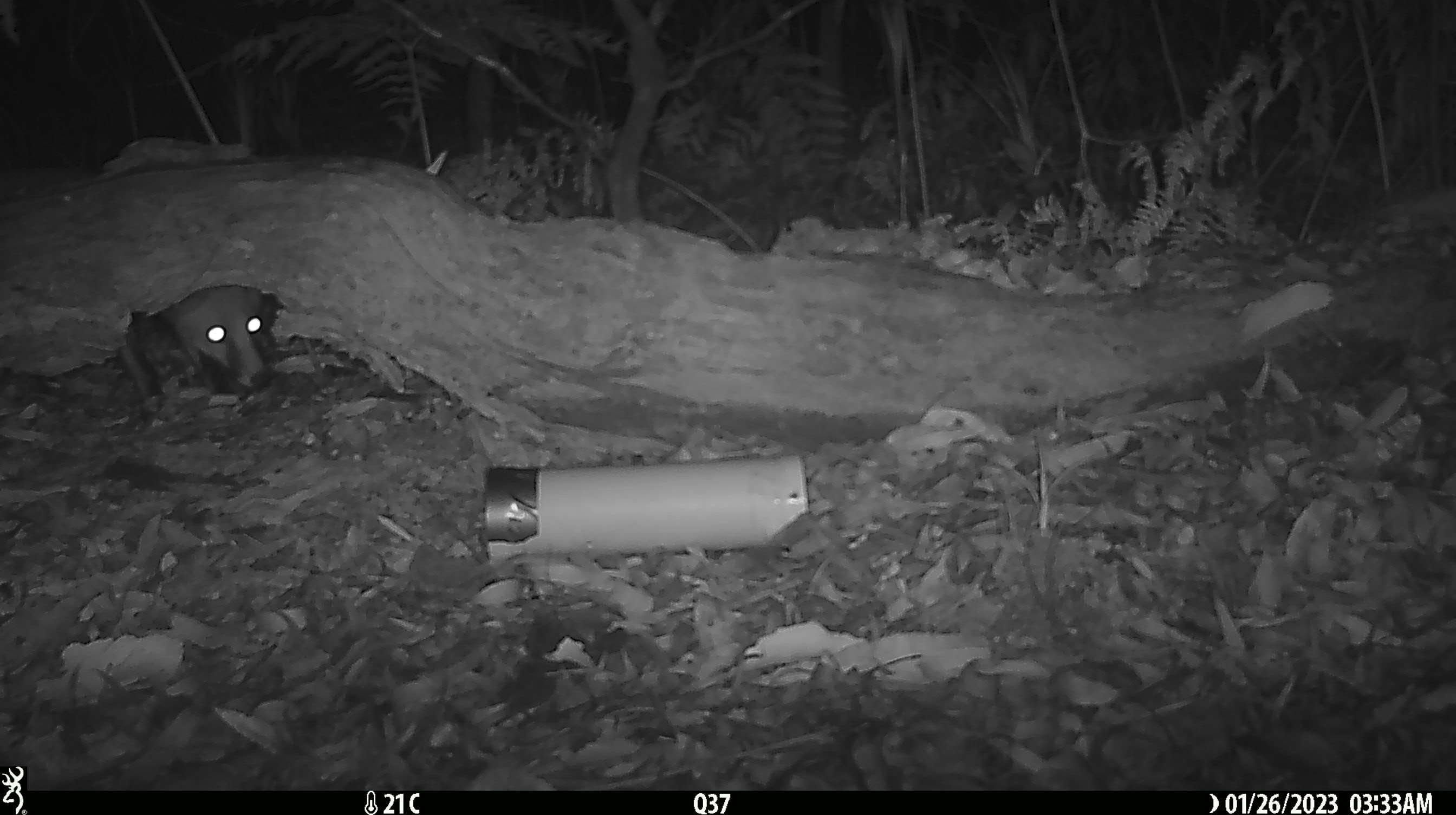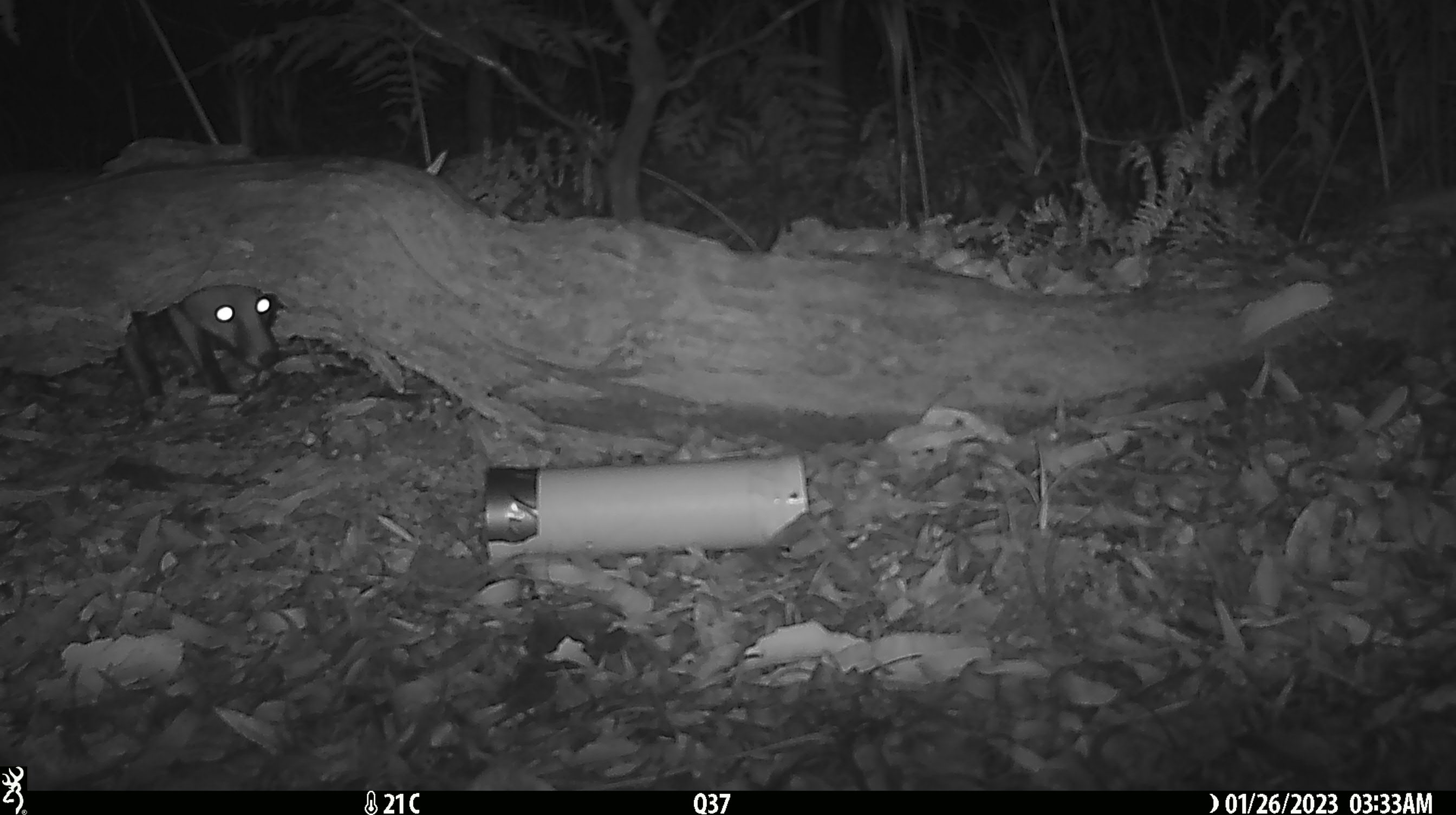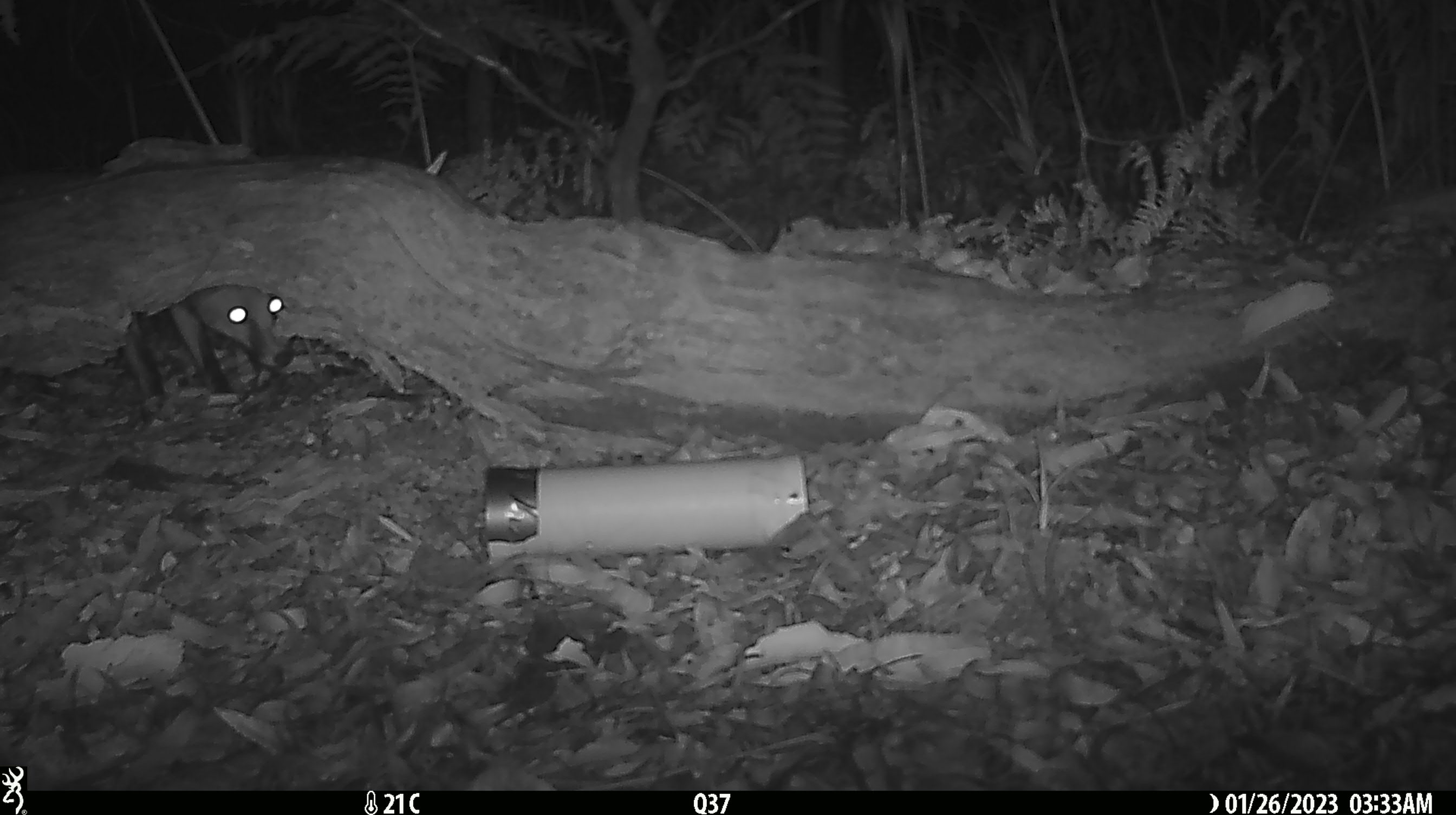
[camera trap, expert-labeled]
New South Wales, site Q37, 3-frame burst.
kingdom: Animalia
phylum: Chordata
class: Mammalia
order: Carnivora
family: Canidae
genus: Vulpes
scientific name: Vulpes vulpes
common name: red fox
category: fox